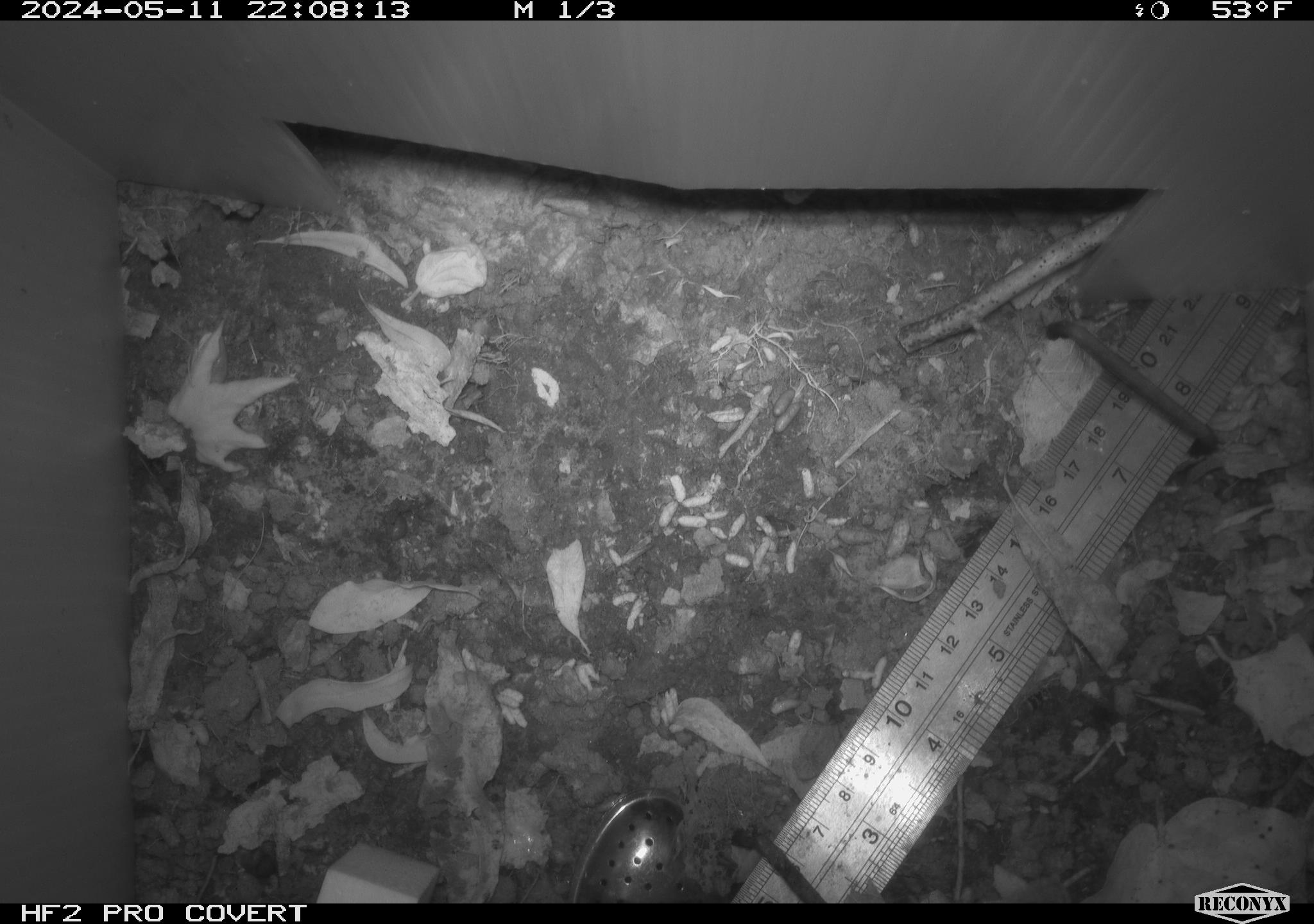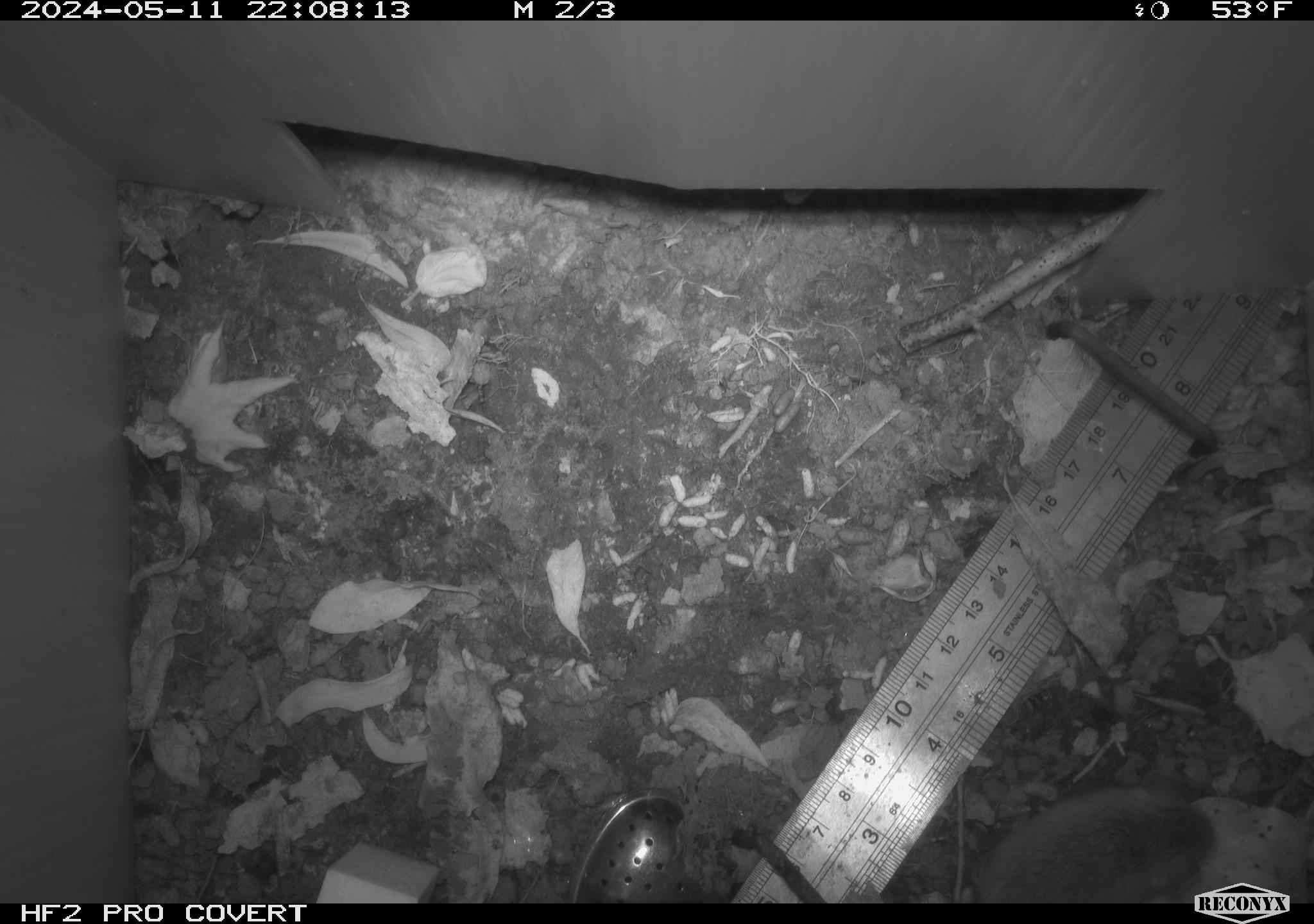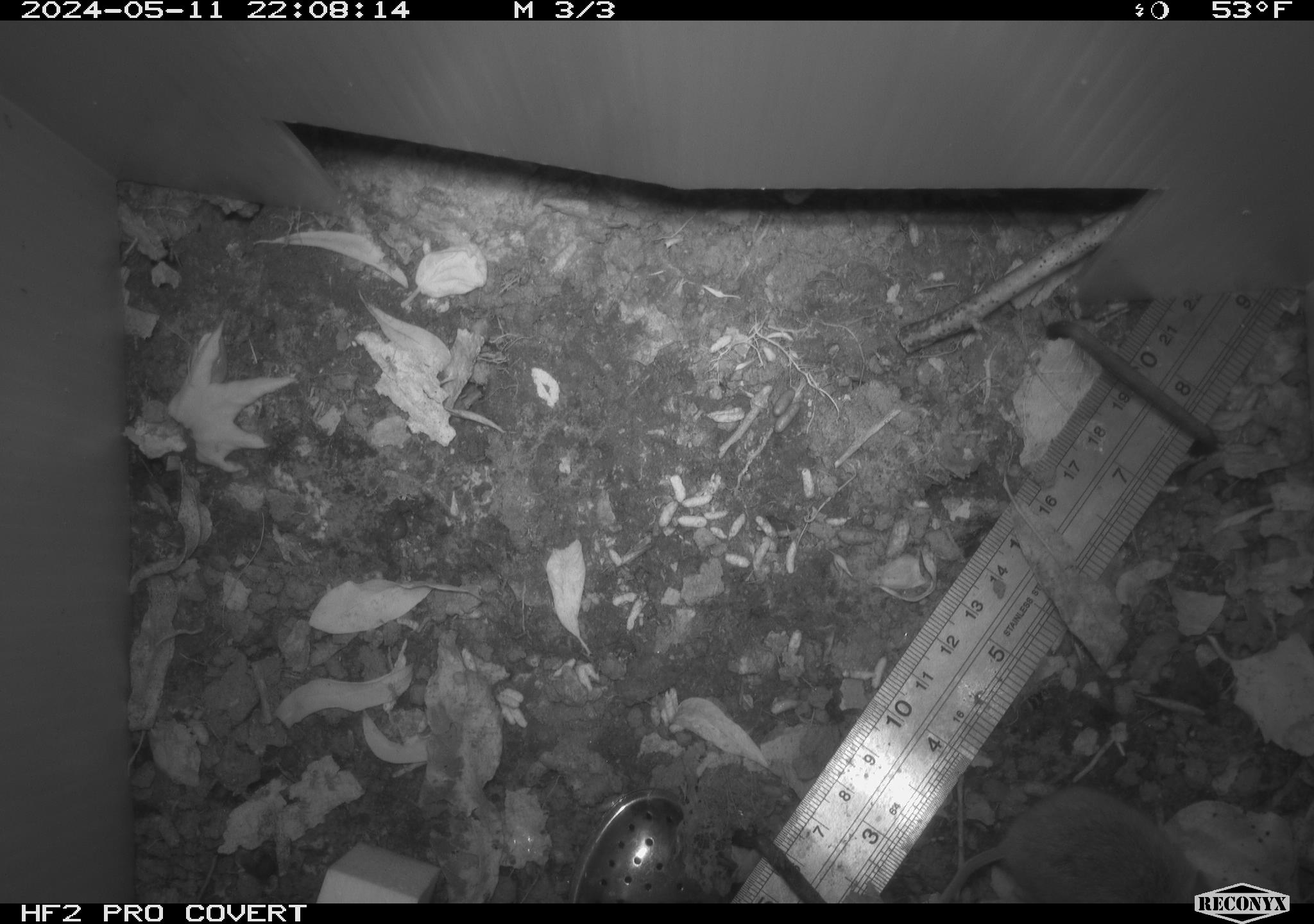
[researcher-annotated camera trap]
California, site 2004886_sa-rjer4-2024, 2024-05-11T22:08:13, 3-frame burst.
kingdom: Animalia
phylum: Chordata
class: Mammalia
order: Rodentia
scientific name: Rodentia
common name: mouse species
Mouse species (Rodentia).